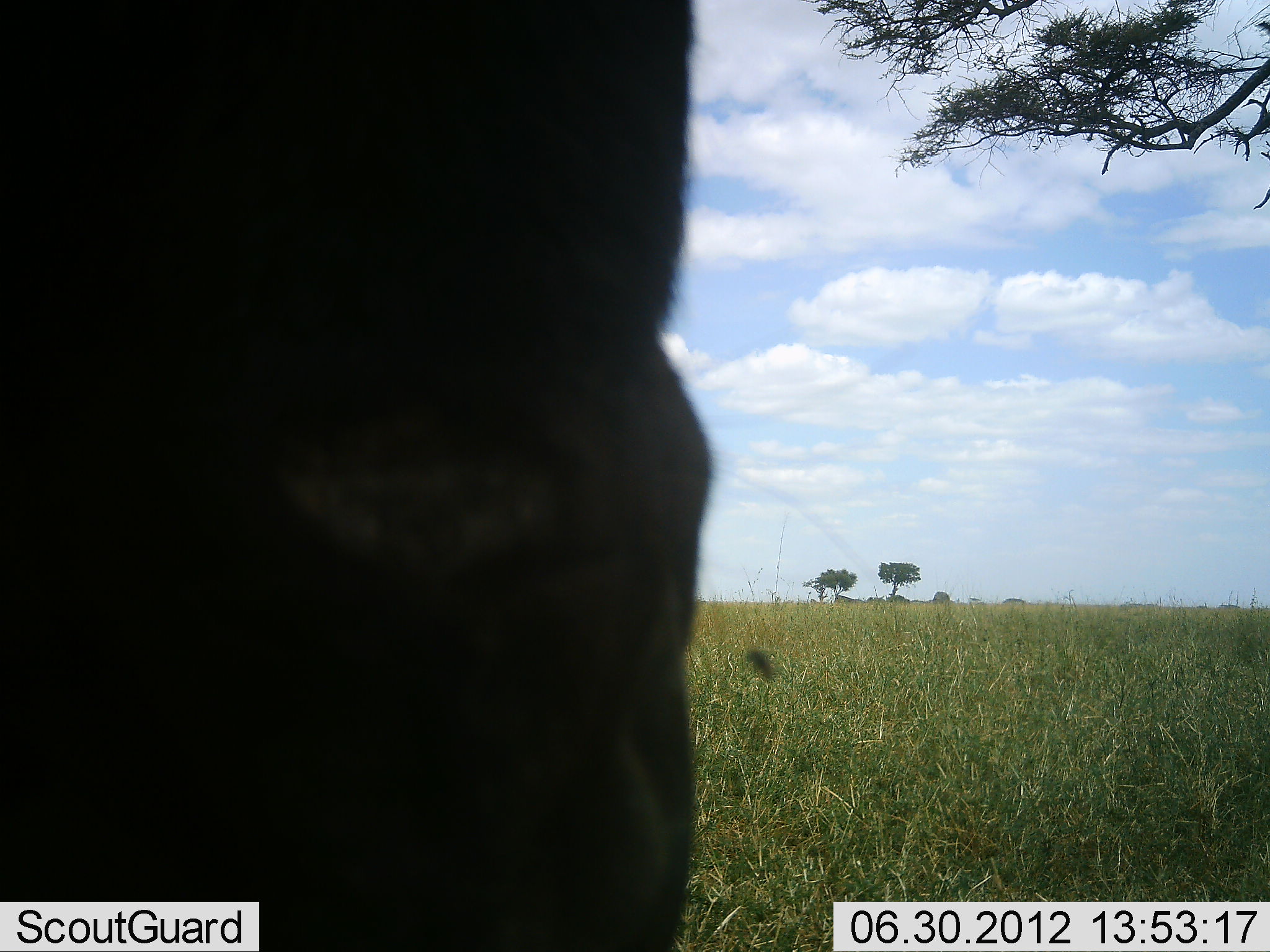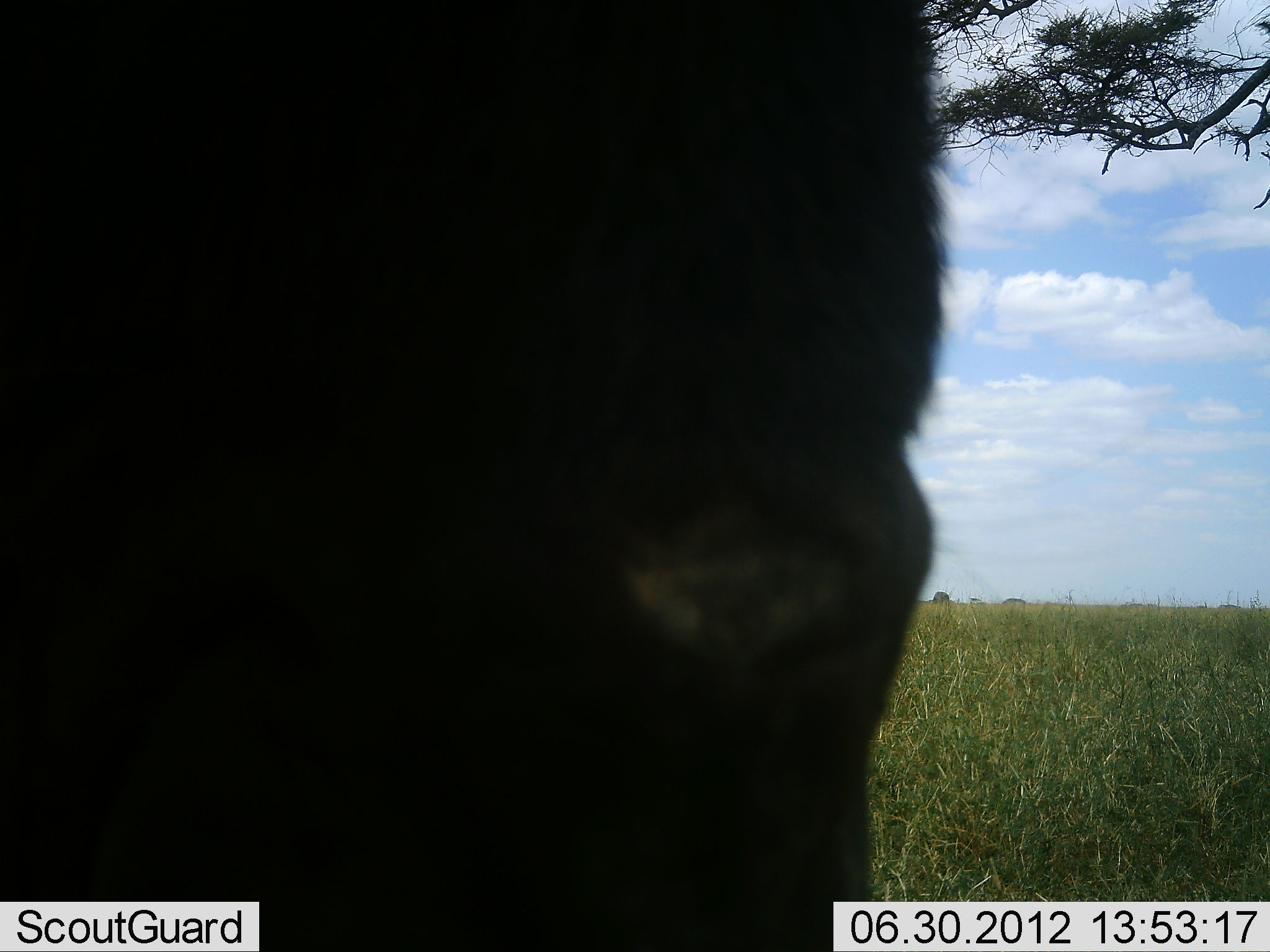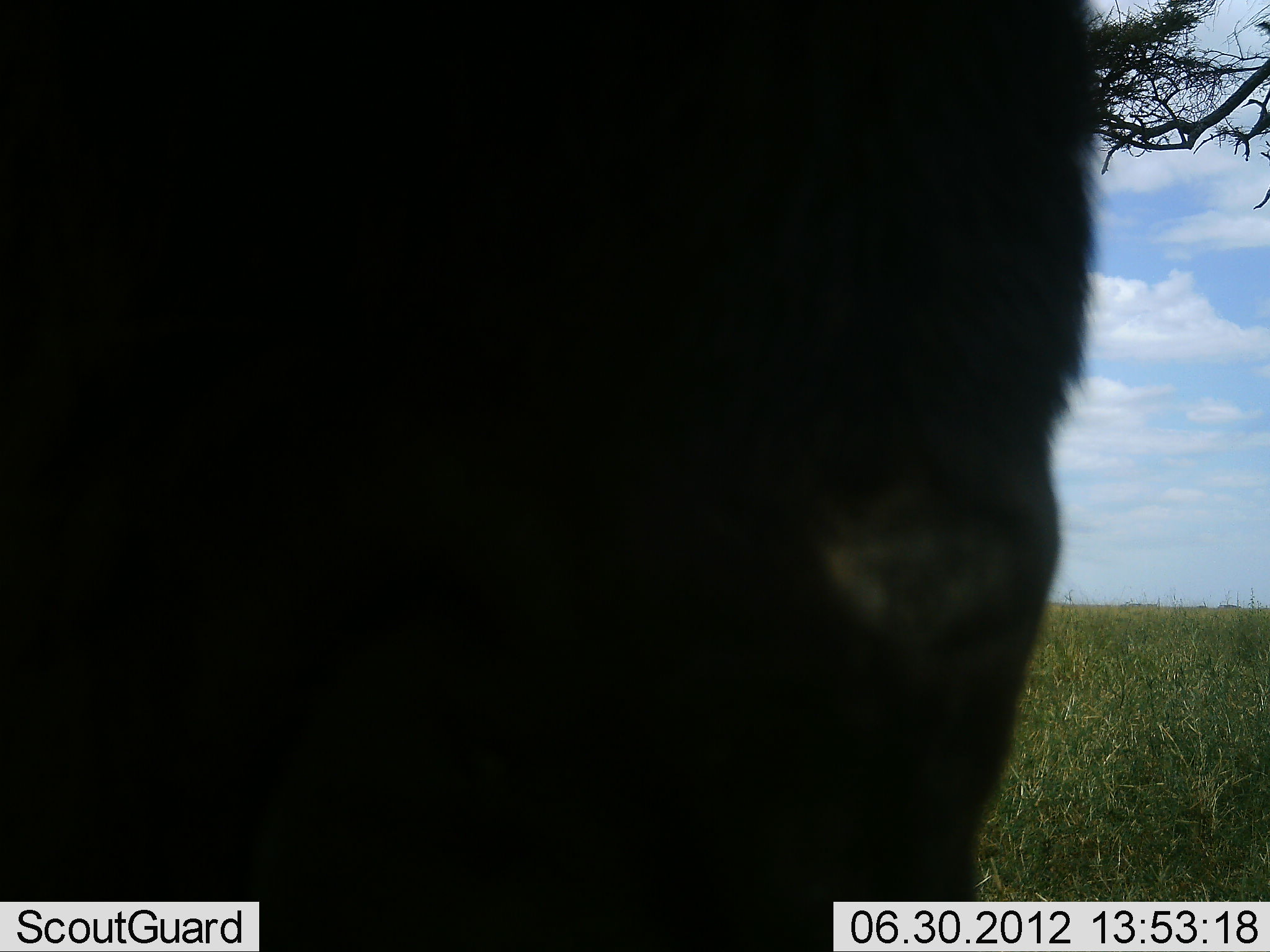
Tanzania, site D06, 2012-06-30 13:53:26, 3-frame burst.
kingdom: Animalia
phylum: Chordata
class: Mammalia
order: Artiodactyla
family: Bovidae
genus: Syncerus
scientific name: Syncerus caffer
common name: cape buffalo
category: buffalo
Buffalo (cape buffalo) (Syncerus caffer), count 1. Behavior (volunteer vote fractions): standing 70%, resting 0%, moving 30%, interacting 0%. Young present (vote fraction): 0%. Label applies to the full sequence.